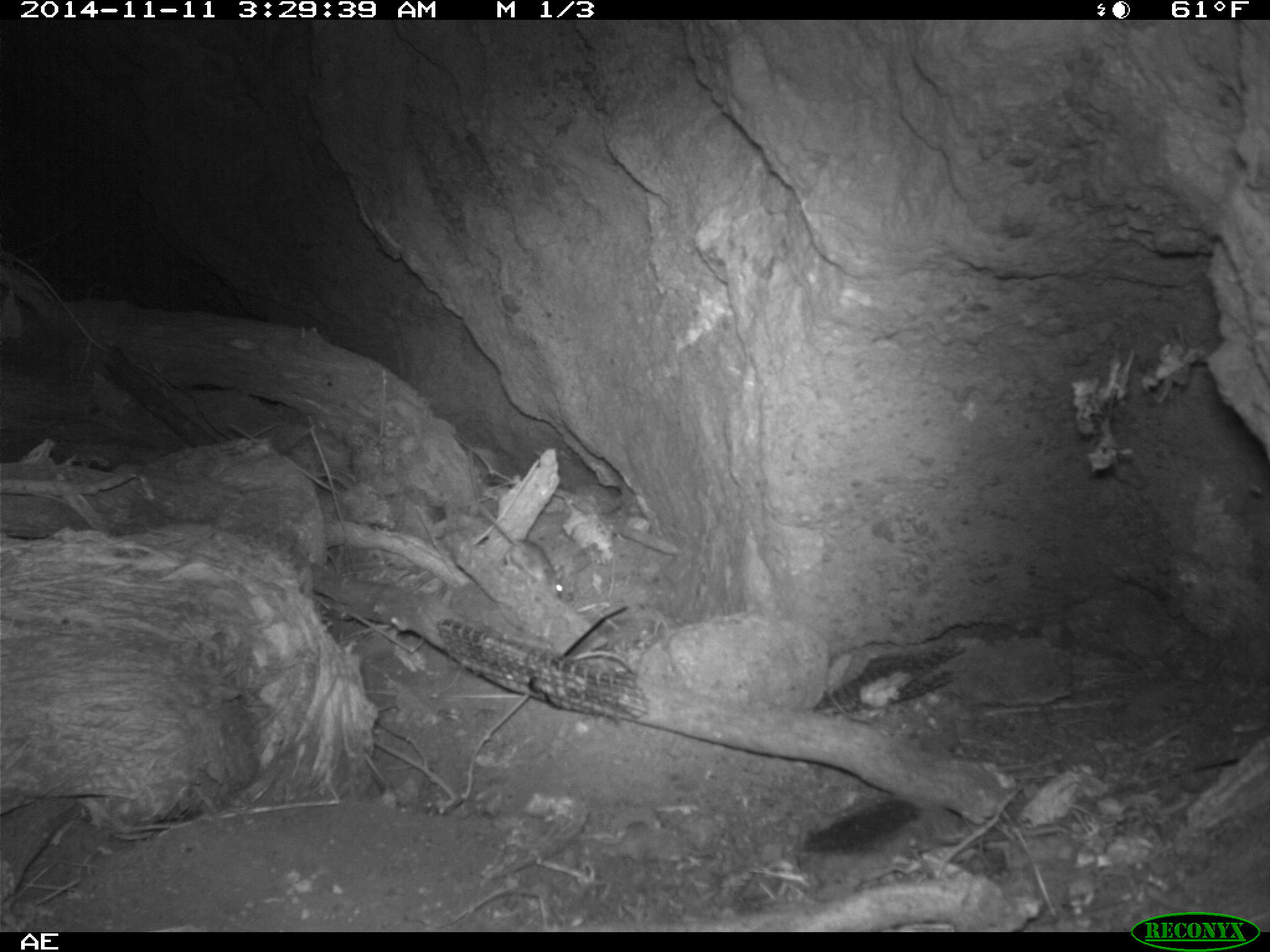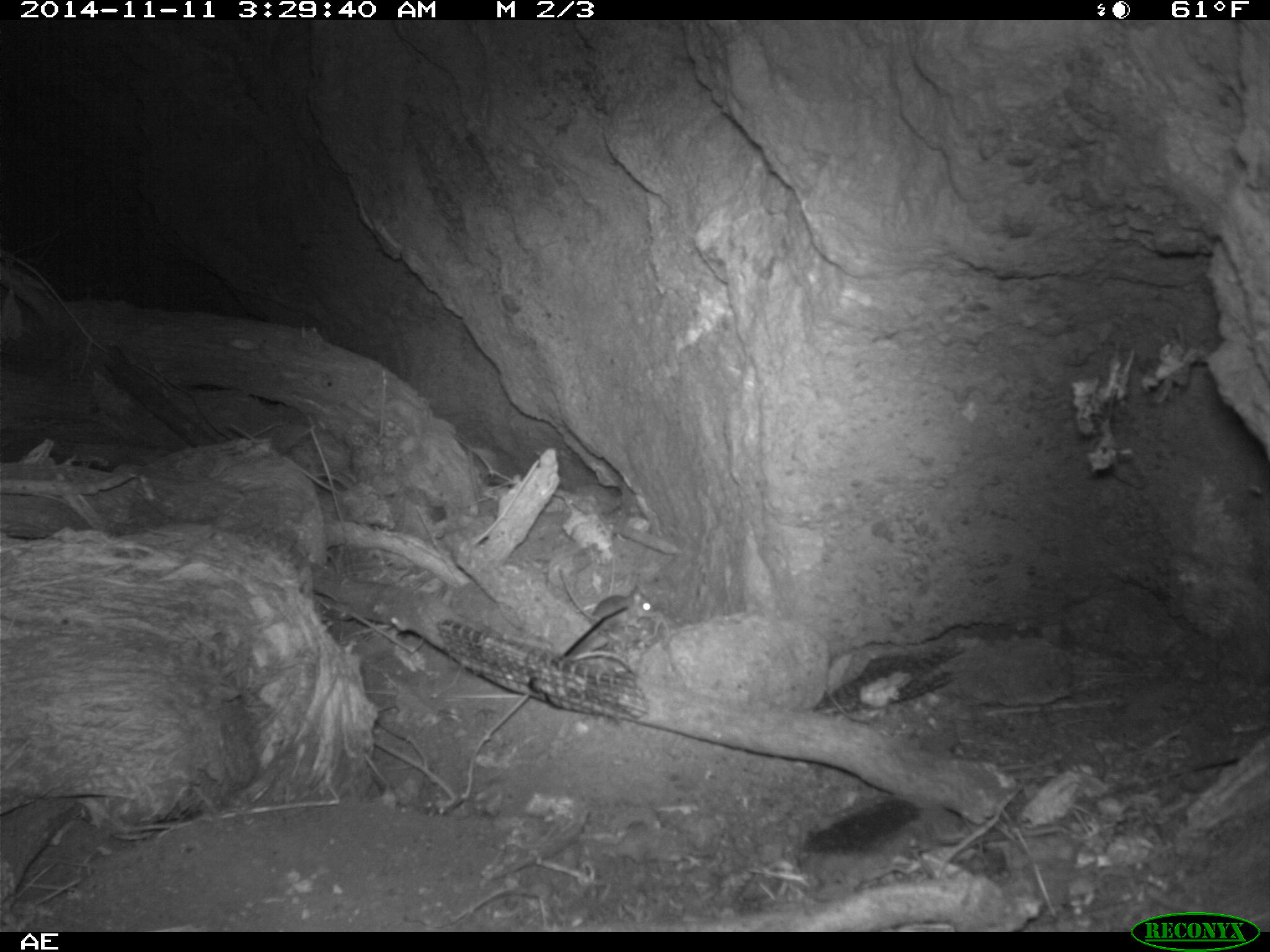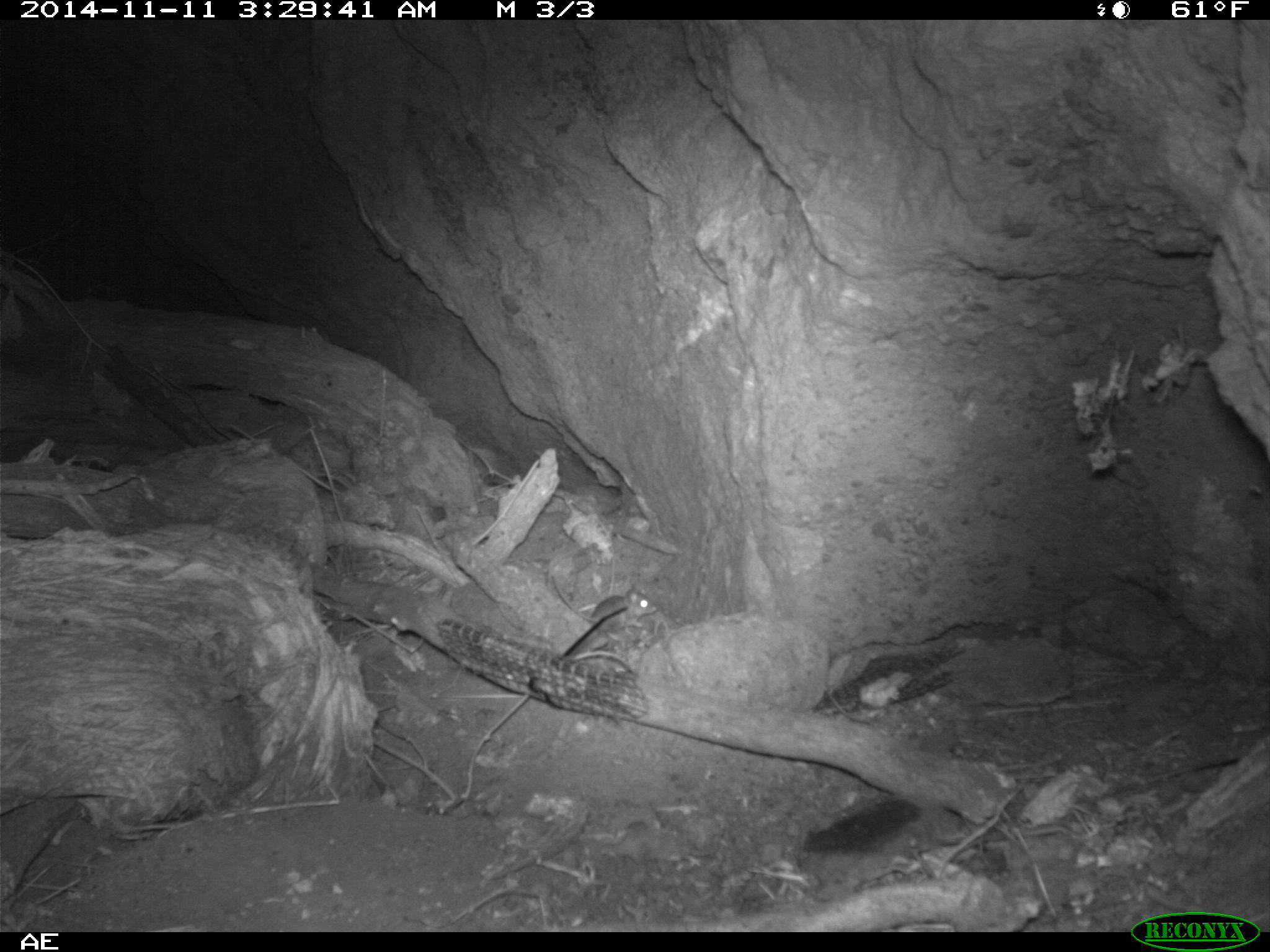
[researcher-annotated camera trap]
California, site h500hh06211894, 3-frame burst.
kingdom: Animalia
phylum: Chordata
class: Mammalia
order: Rodentia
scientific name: Rodentia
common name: rodent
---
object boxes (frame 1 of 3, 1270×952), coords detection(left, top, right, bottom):
rodent: detection(474, 500, 573, 602)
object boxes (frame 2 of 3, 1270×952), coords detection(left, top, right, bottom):
rodent: detection(556, 565, 653, 622)